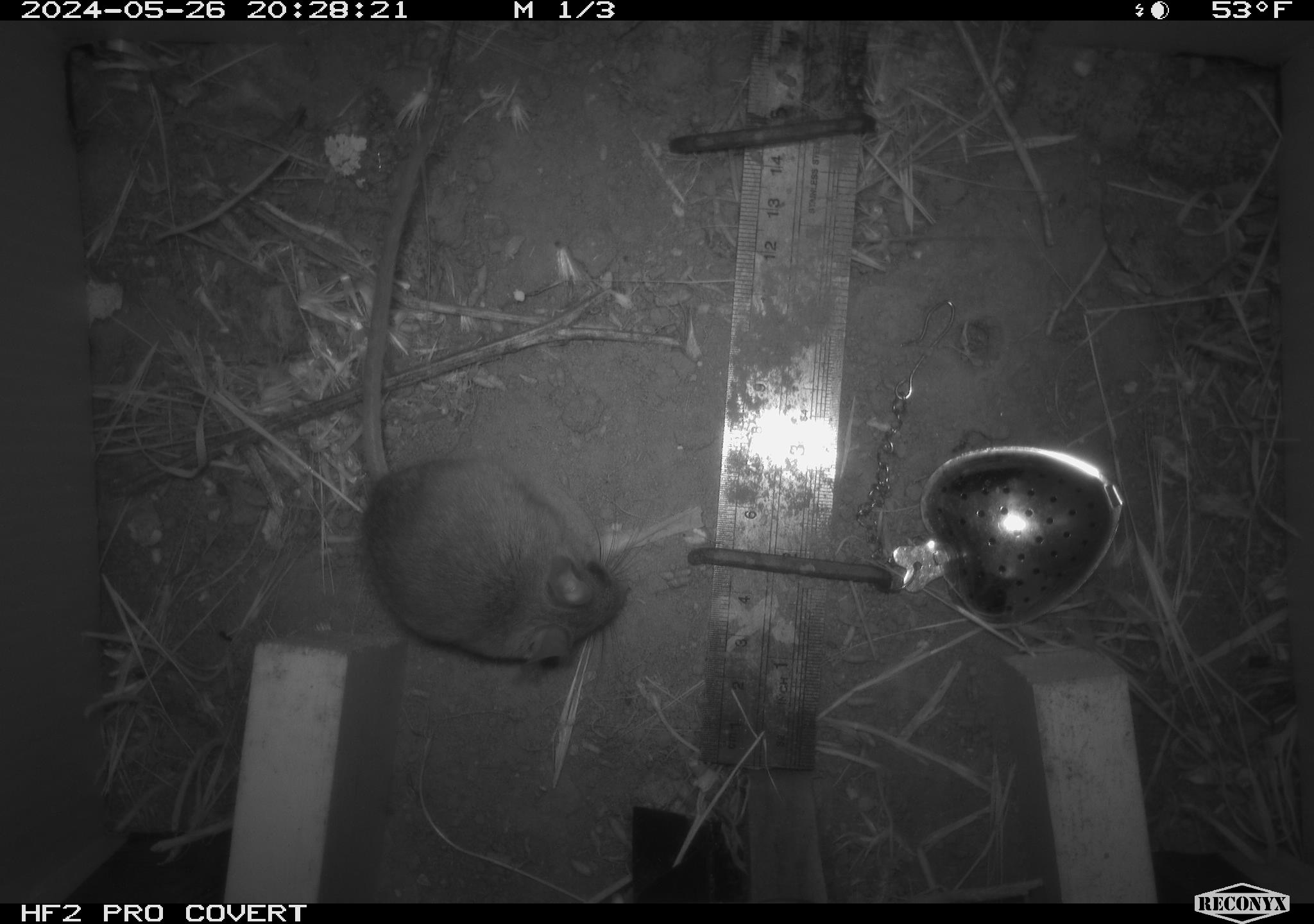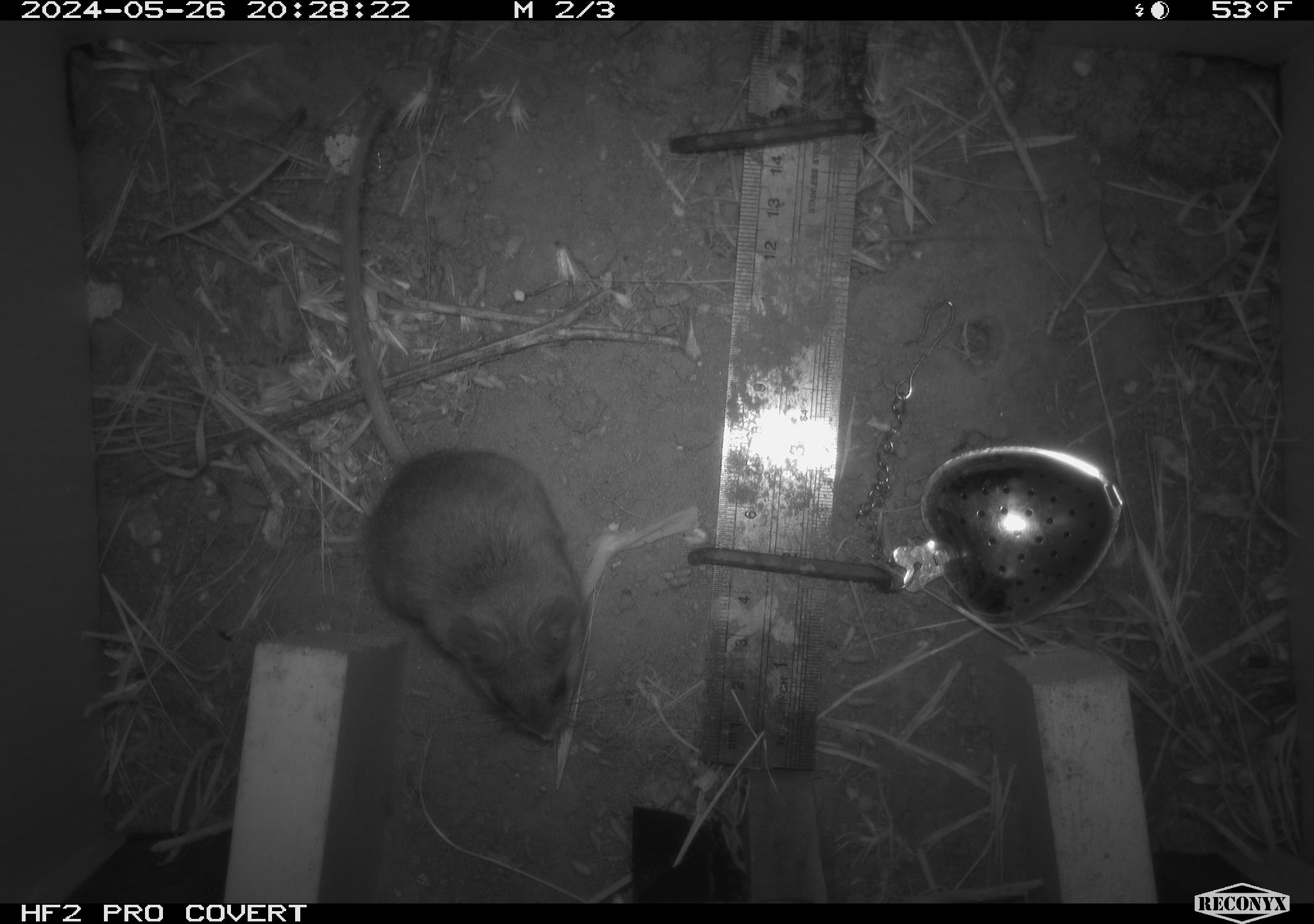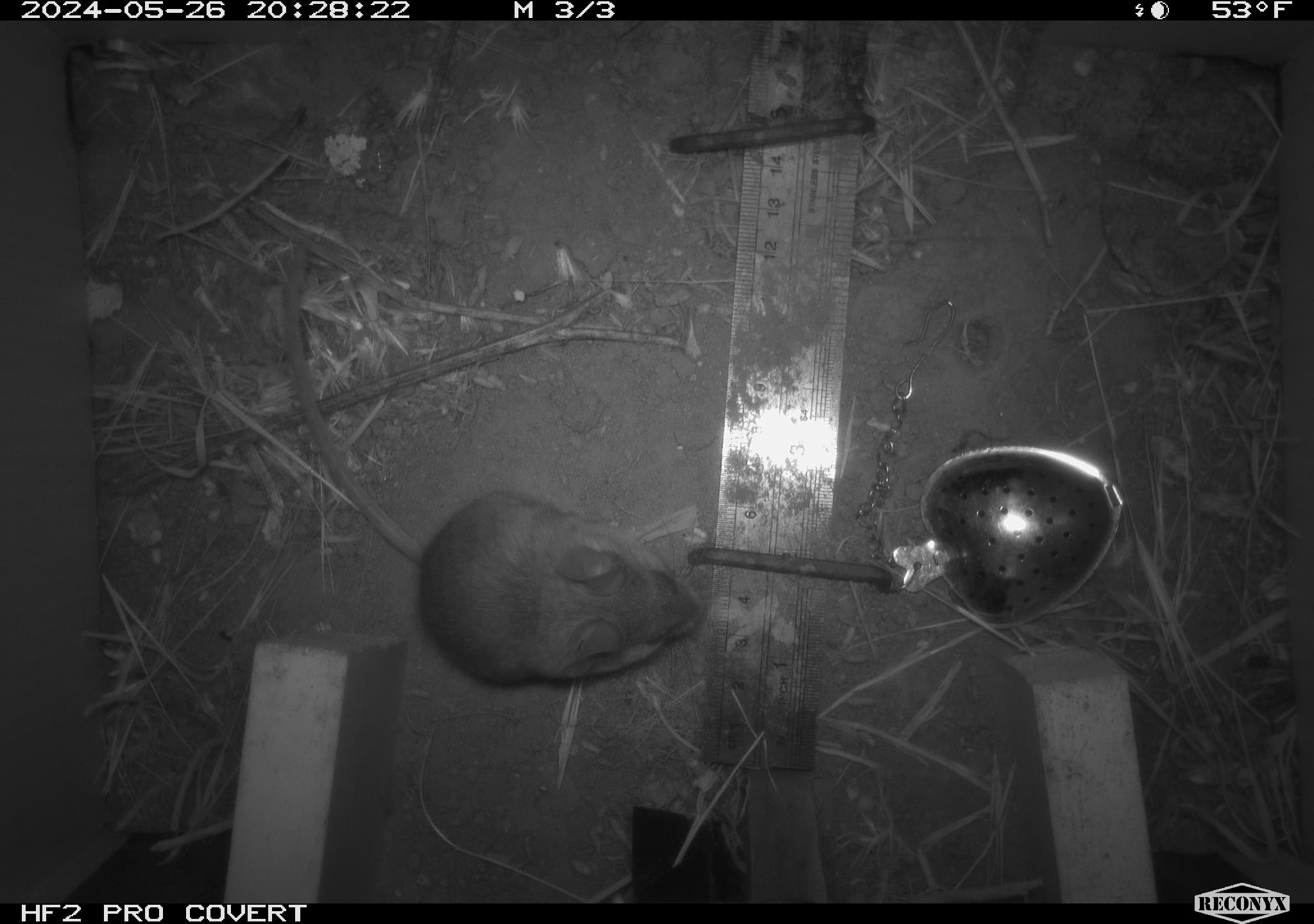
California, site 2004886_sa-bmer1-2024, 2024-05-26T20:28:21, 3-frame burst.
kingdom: Animalia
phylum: Chordata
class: Mammalia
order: Rodentia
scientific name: Rodentia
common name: mouse species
Mouse species (Rodentia).